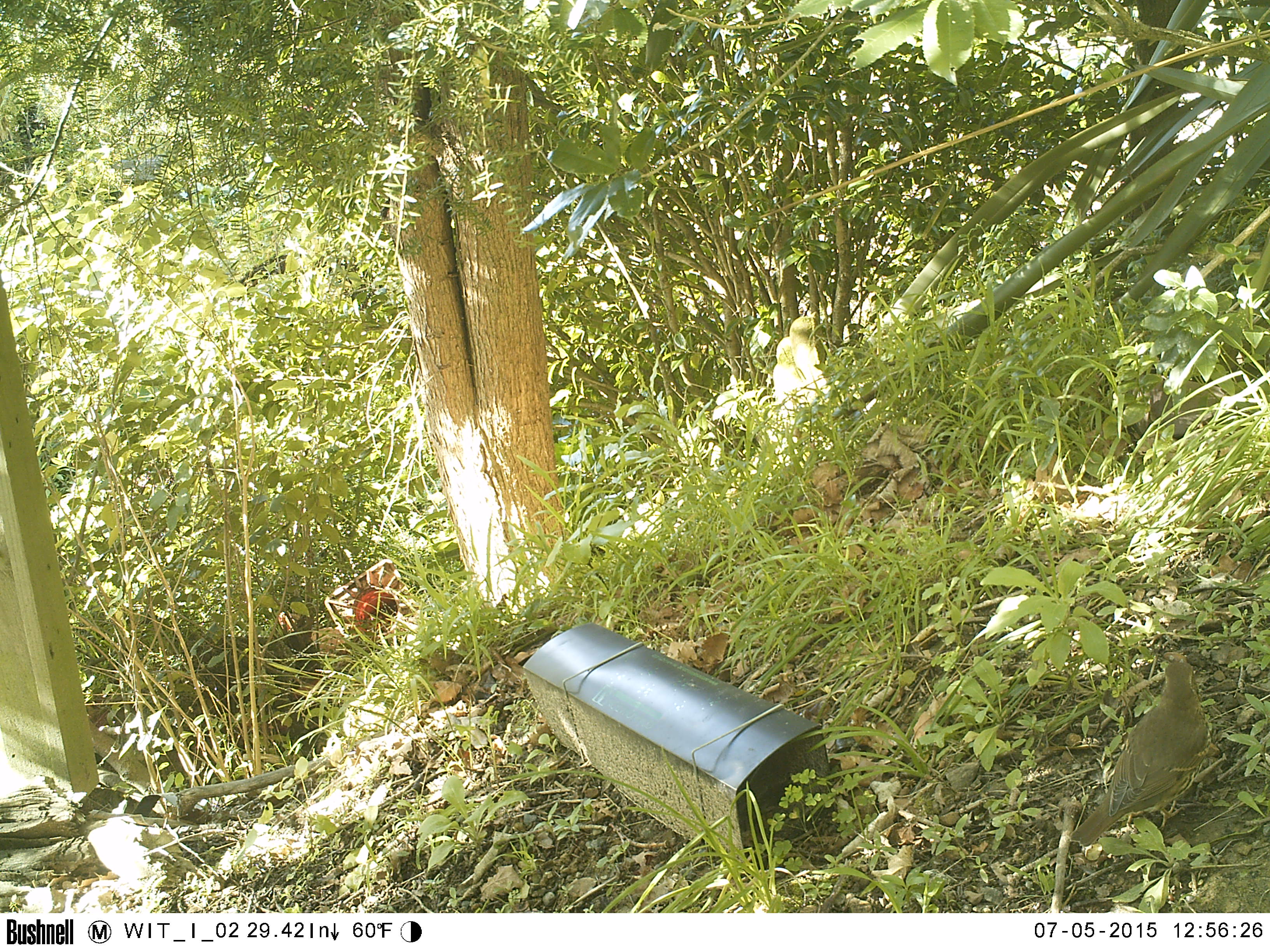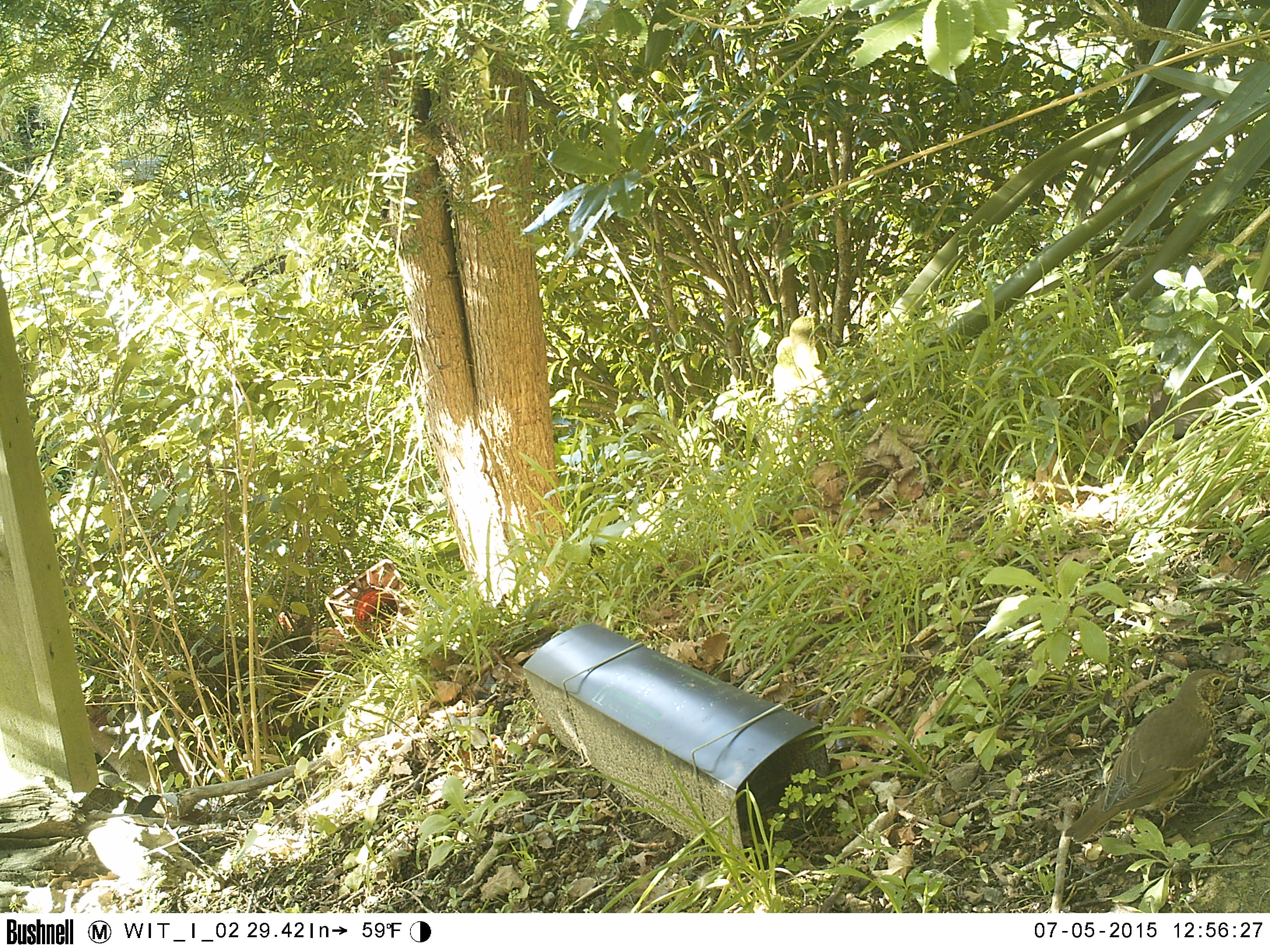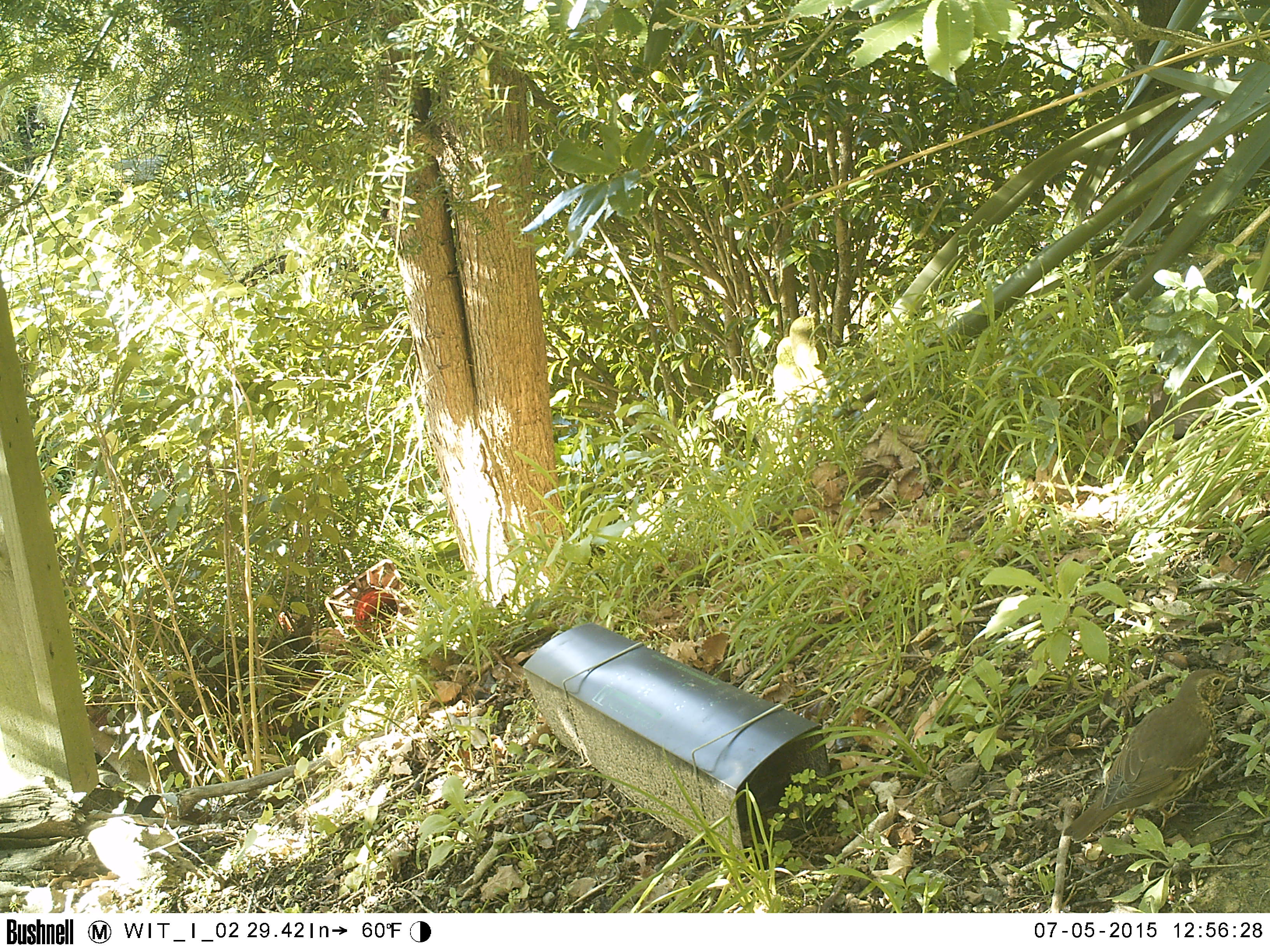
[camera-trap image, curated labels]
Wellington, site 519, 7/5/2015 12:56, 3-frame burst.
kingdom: Animalia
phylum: Chordata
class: Aves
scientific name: Aves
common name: bird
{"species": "bird (Aves)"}